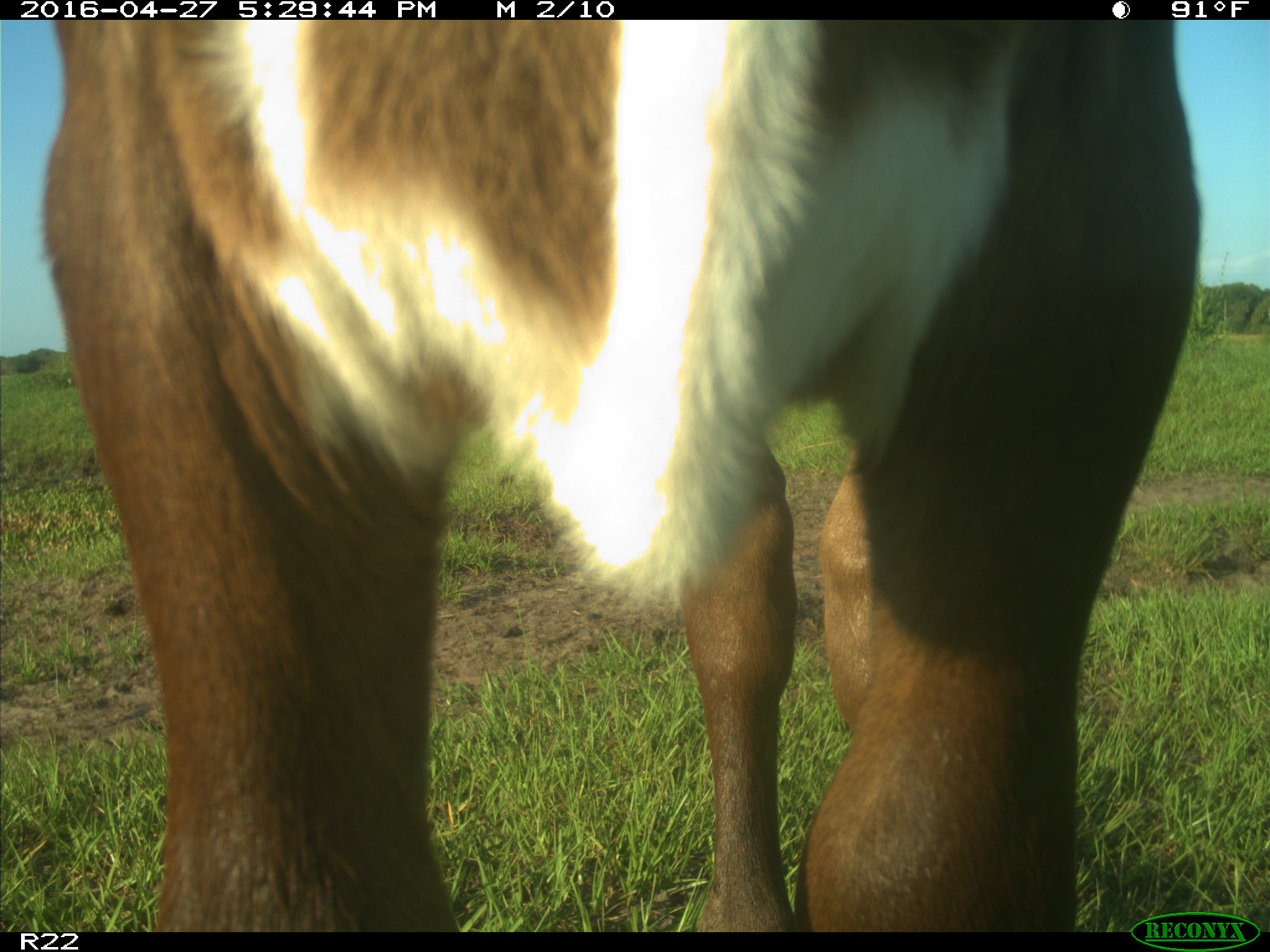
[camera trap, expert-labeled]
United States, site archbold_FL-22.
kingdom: Animalia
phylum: Chordata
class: Mammalia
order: Artiodactyla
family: Bovidae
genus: Bos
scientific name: Bos taurus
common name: domestic cow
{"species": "Bos taurus (domestic cow)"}